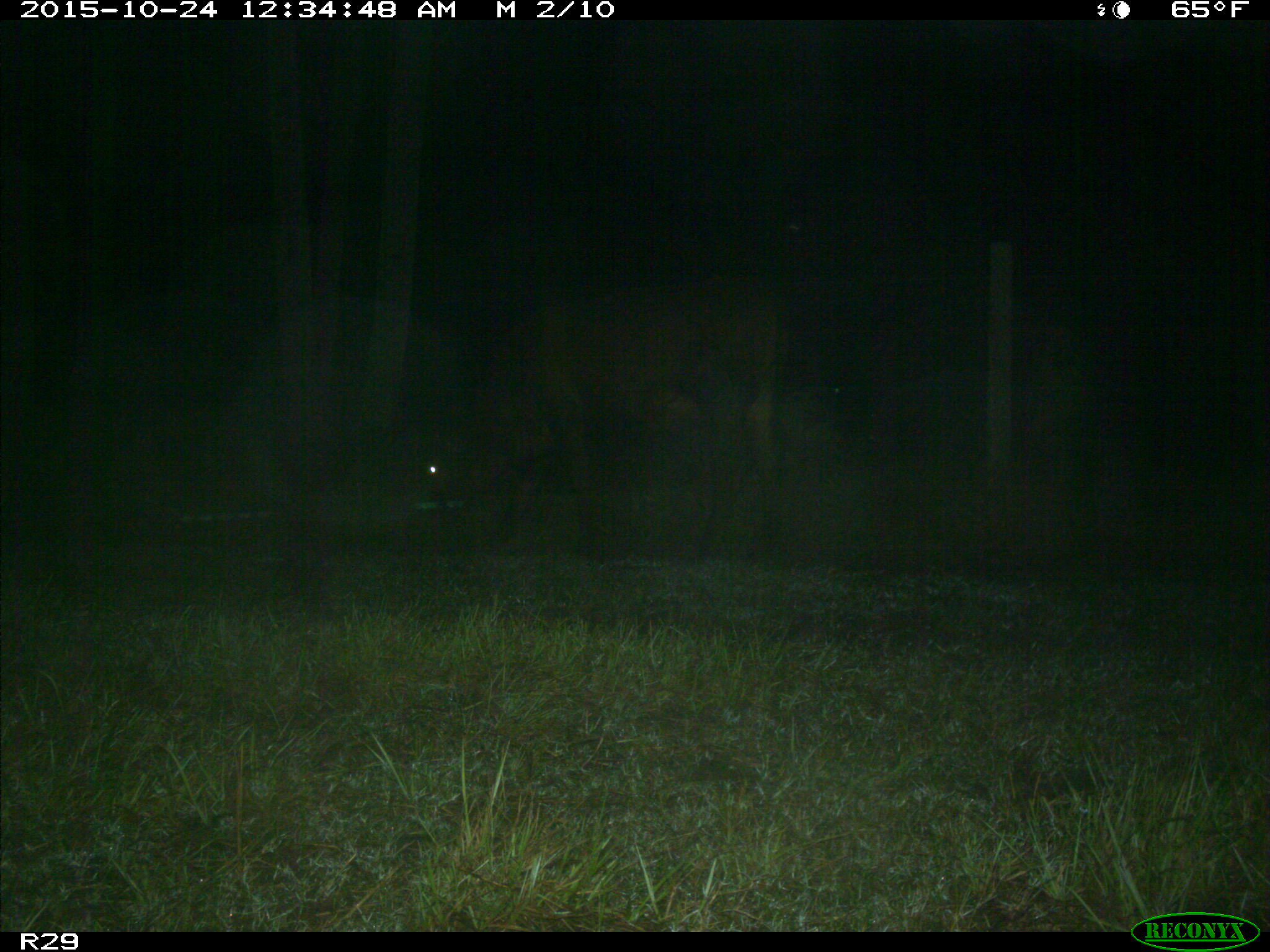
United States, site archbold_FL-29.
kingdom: Animalia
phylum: Chordata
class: Mammalia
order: Artiodactyla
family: Bovidae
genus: Bos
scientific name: Bos taurus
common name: domestic cow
Bos taurus (domestic cow).